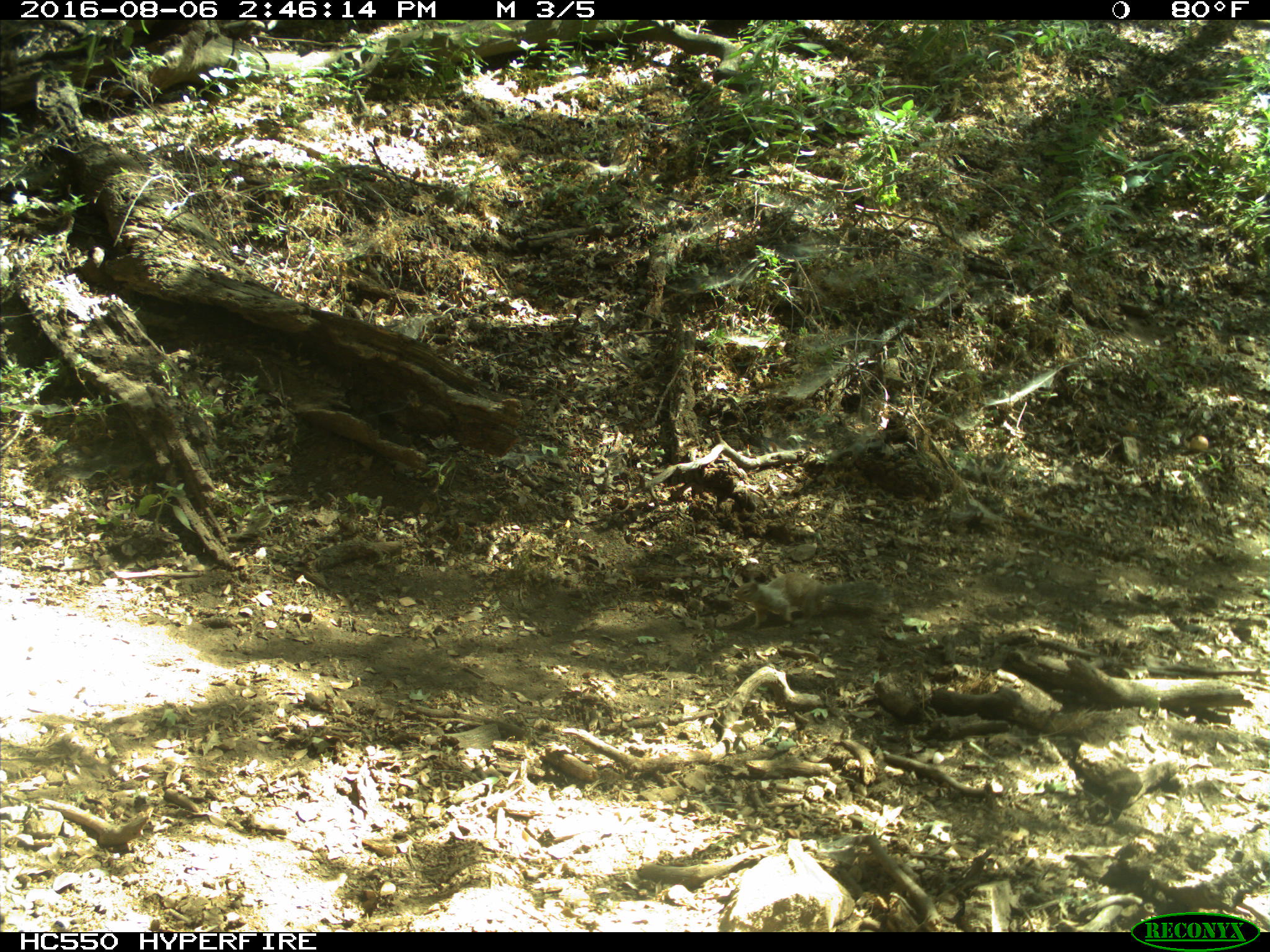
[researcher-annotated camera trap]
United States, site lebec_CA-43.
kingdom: Animalia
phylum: Chordata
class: Mammalia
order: Rodentia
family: Sciuridae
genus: Otospermophilus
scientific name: Otospermophilus beecheyi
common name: california ground squirrel